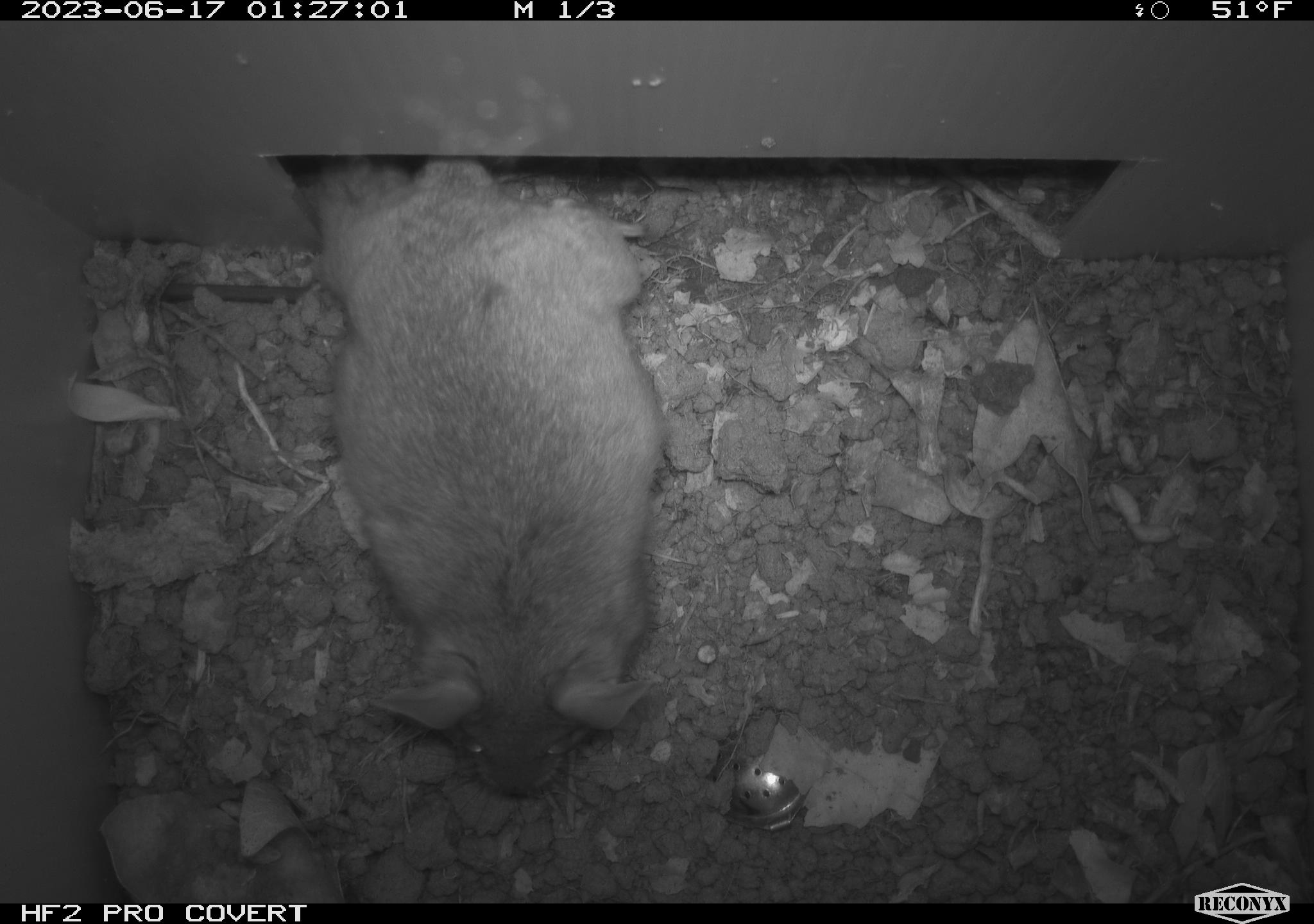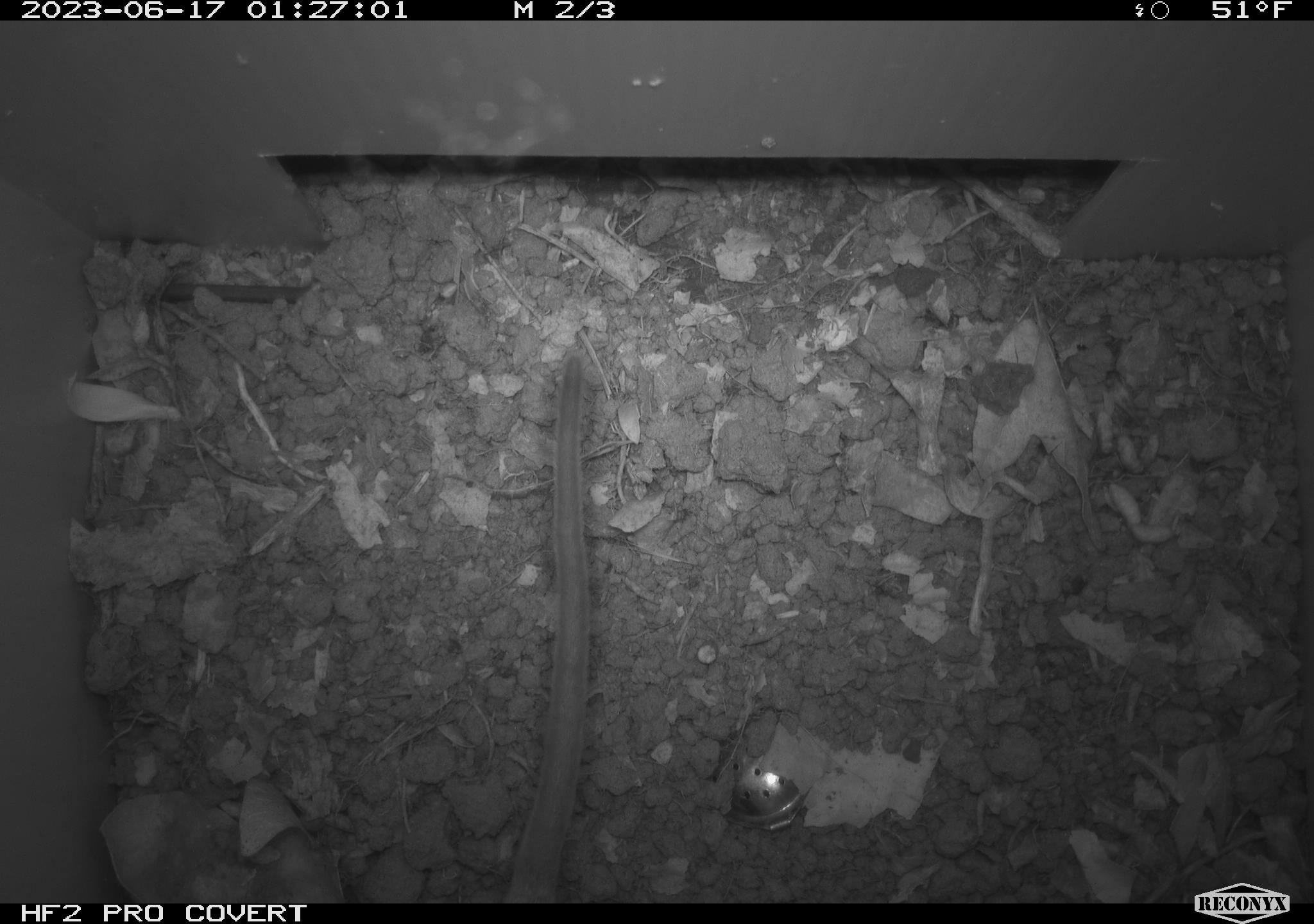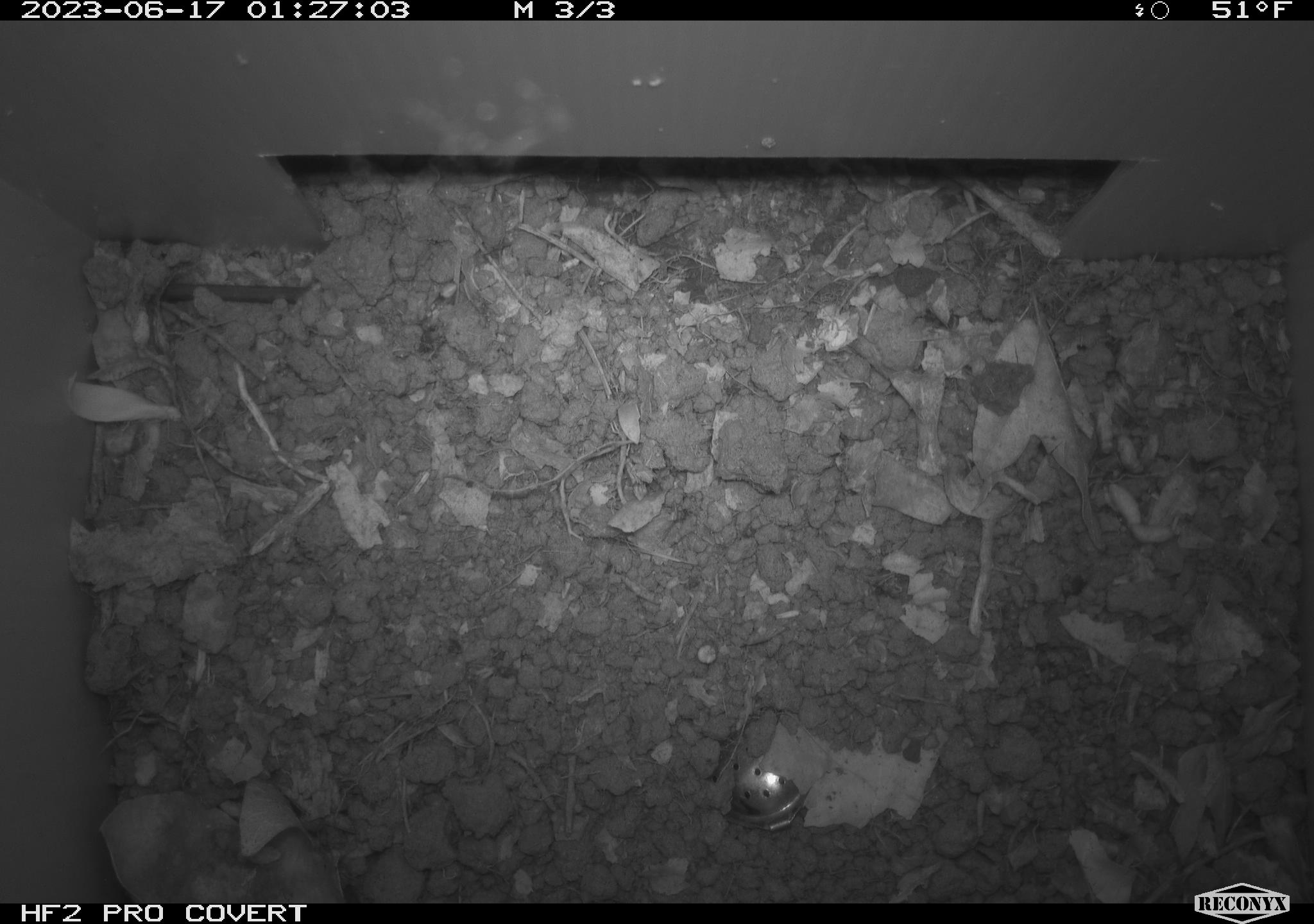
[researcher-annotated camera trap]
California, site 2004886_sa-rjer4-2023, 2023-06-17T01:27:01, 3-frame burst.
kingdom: Animalia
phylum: Chordata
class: Mammalia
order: Rodentia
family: Cricetidae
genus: Neotoma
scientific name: Neotoma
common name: pack rat or woodrat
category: neotoma species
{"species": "neotoma species (pack rat or woodrat) (Neotoma)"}